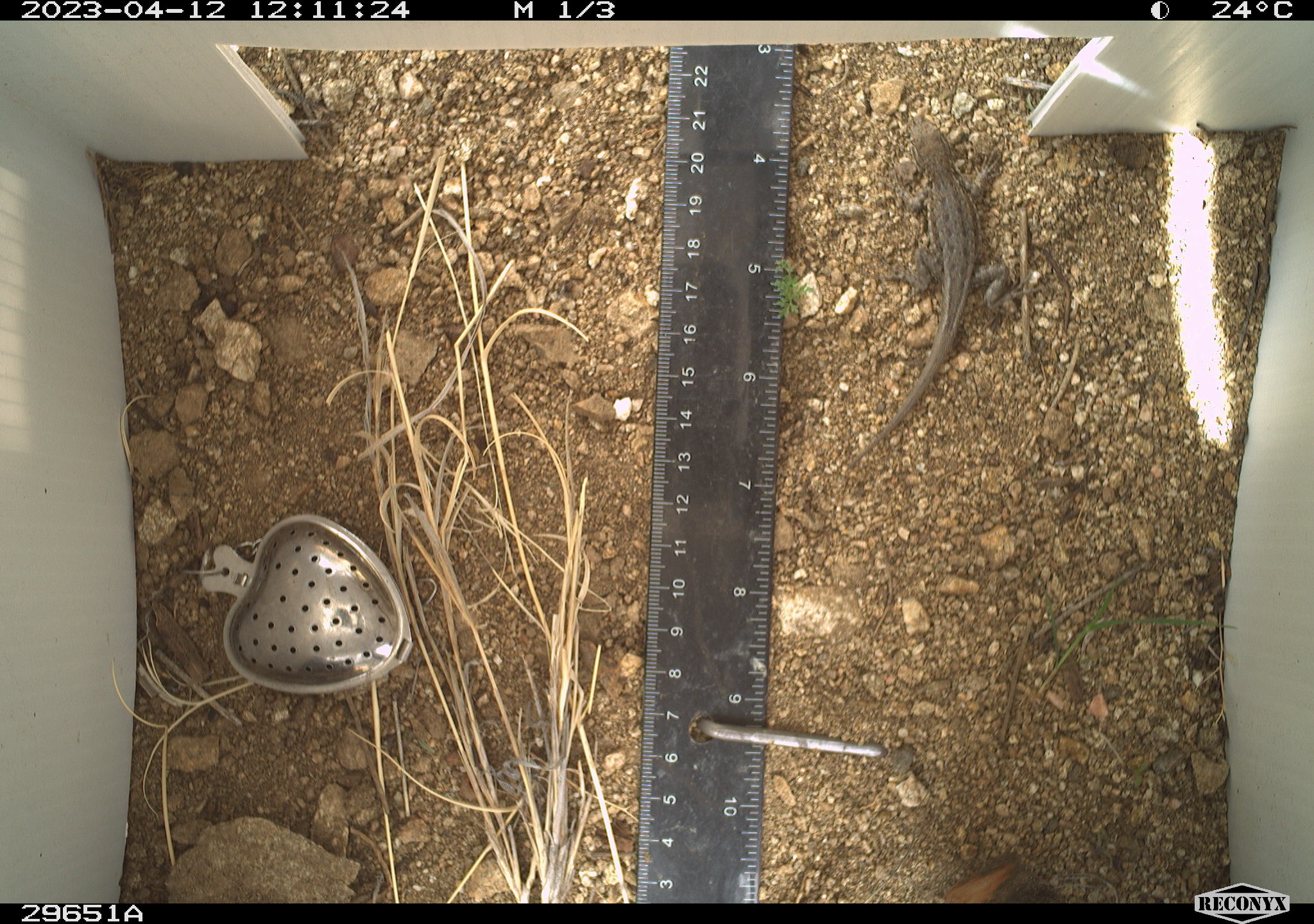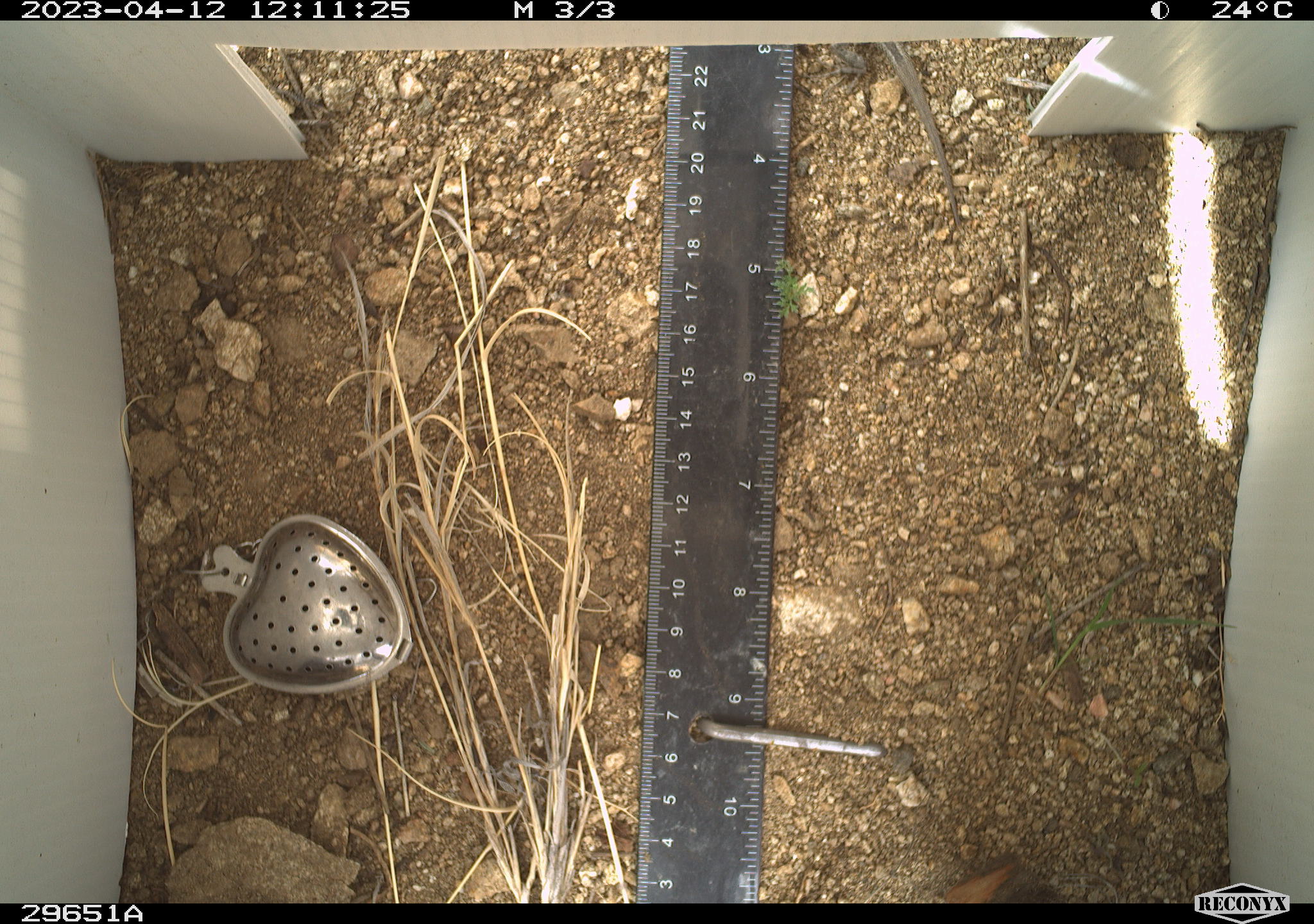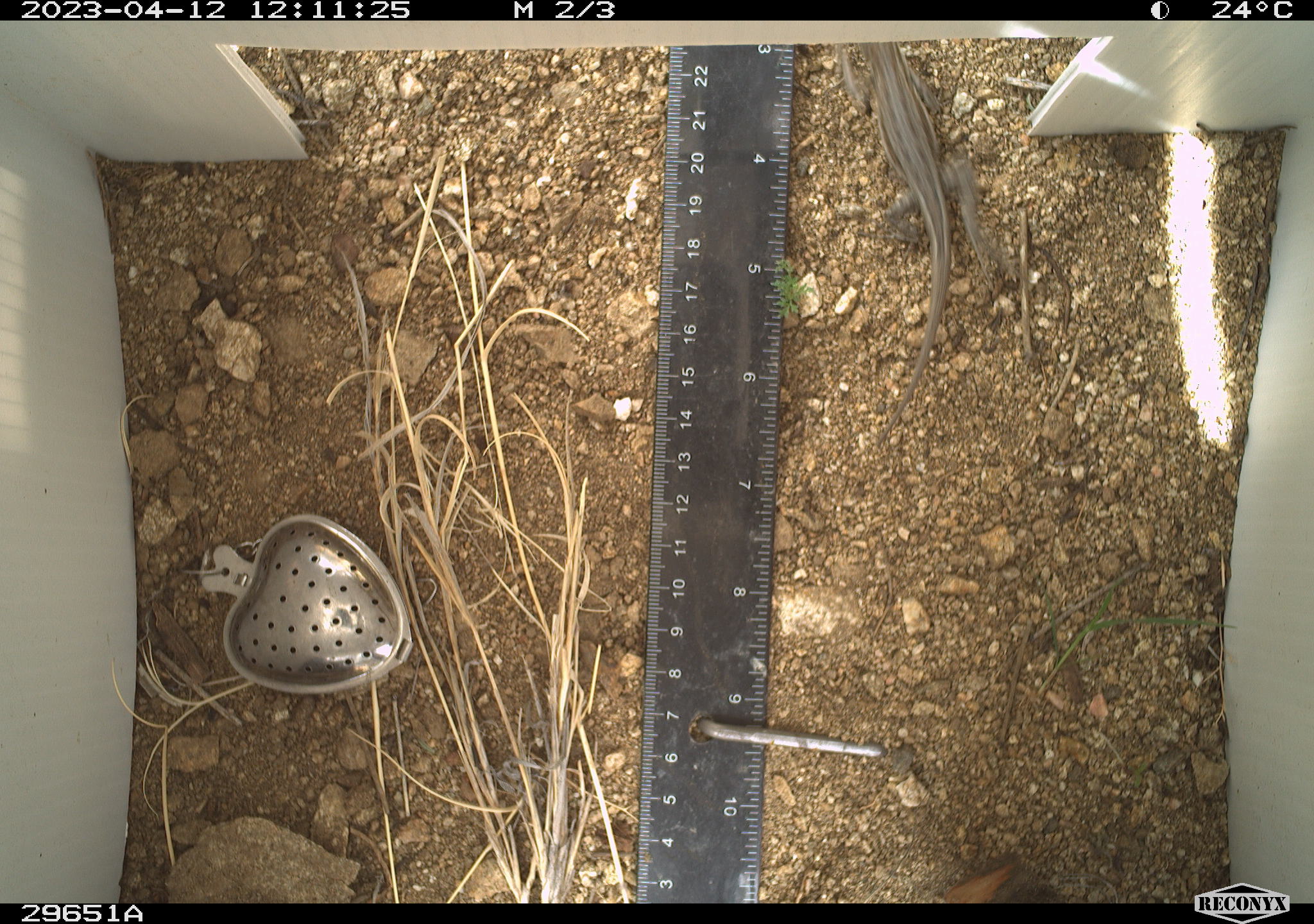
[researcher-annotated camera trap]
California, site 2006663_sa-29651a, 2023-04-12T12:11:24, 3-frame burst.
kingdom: Animalia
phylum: Chordata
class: Reptilia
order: Squamata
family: Phrynosomatidae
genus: Sceloporus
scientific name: Sceloporus graciosus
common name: common sagebrush lizard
Common sagebrush lizard (Sceloporus graciosus).